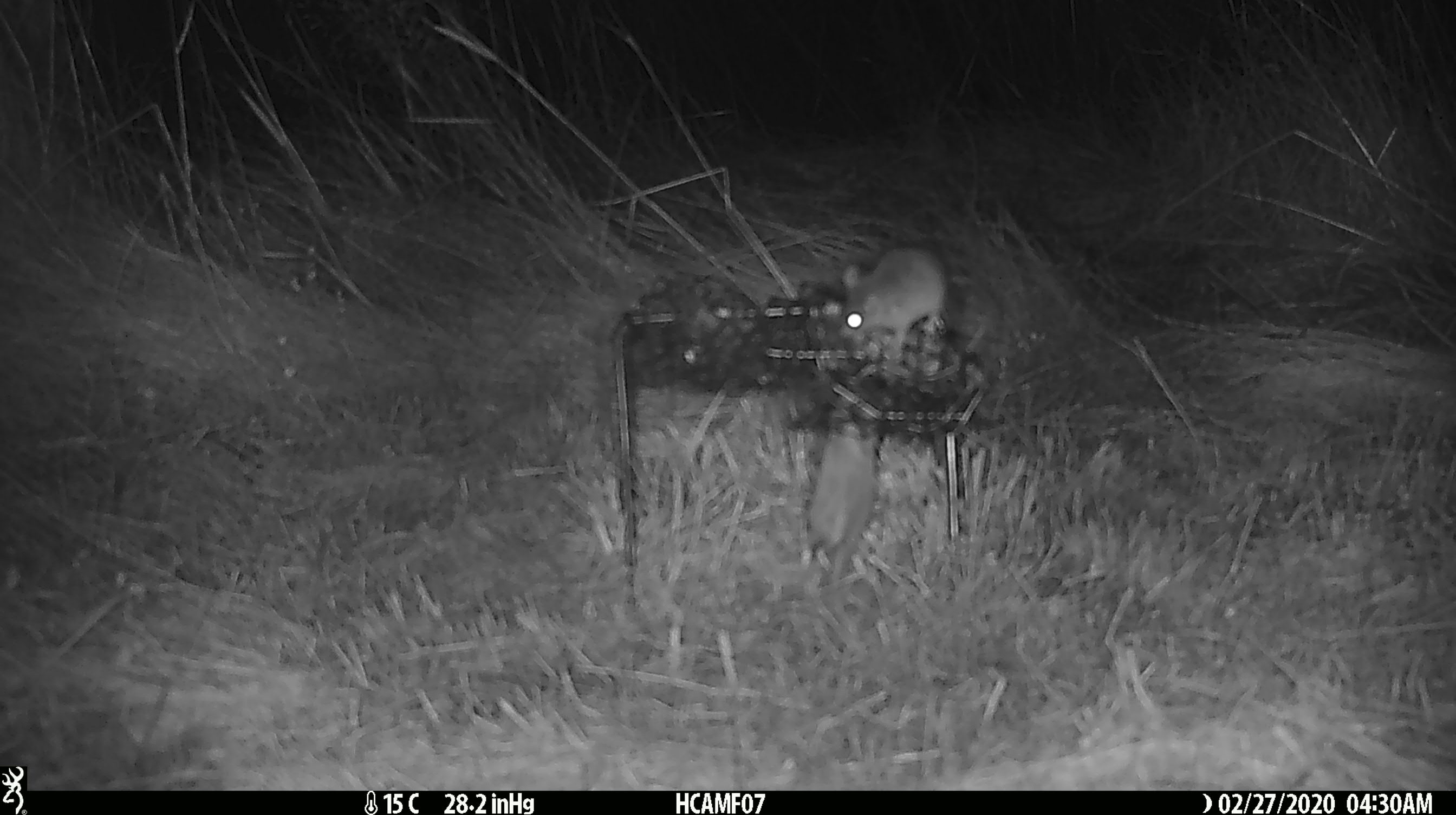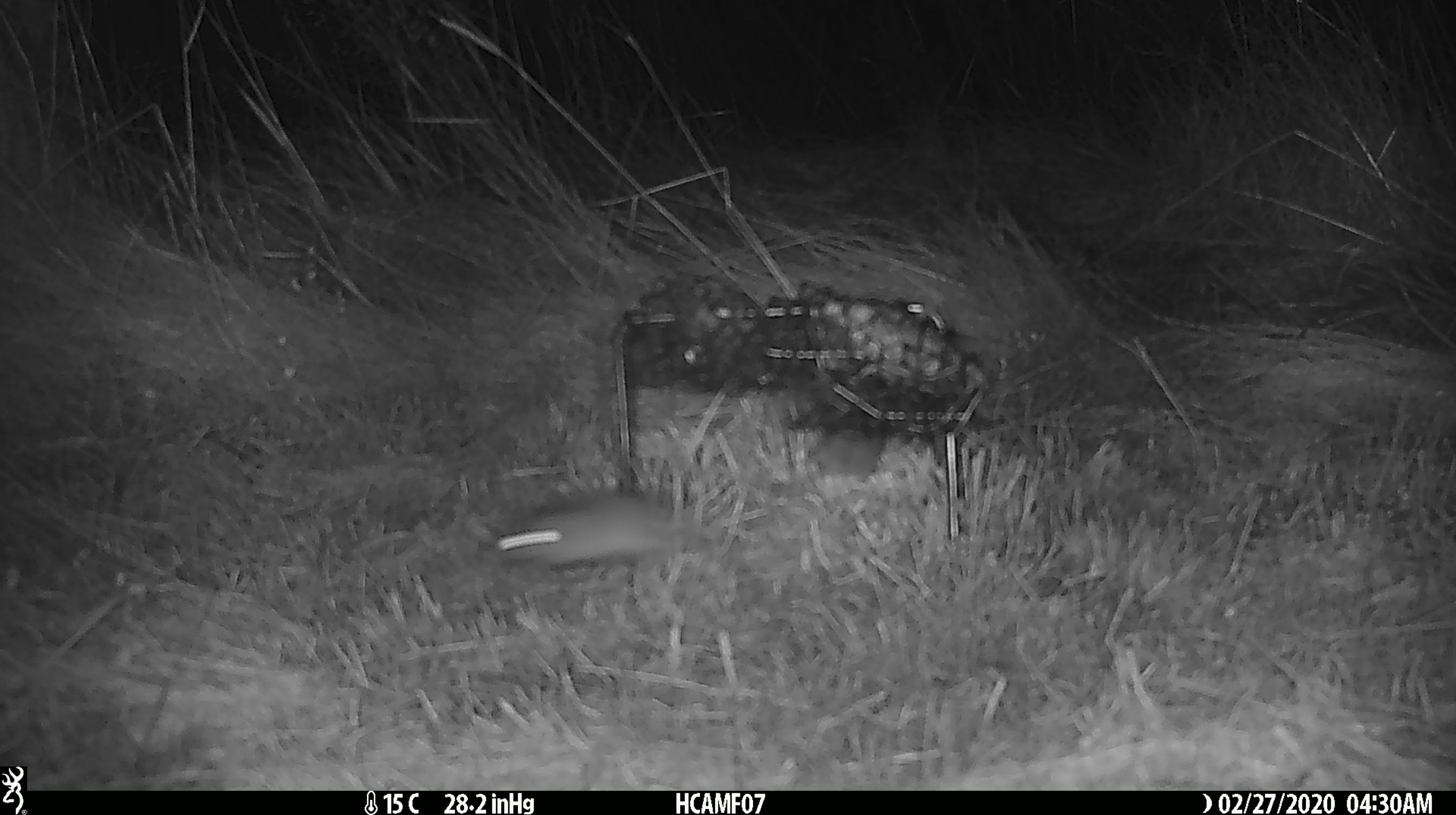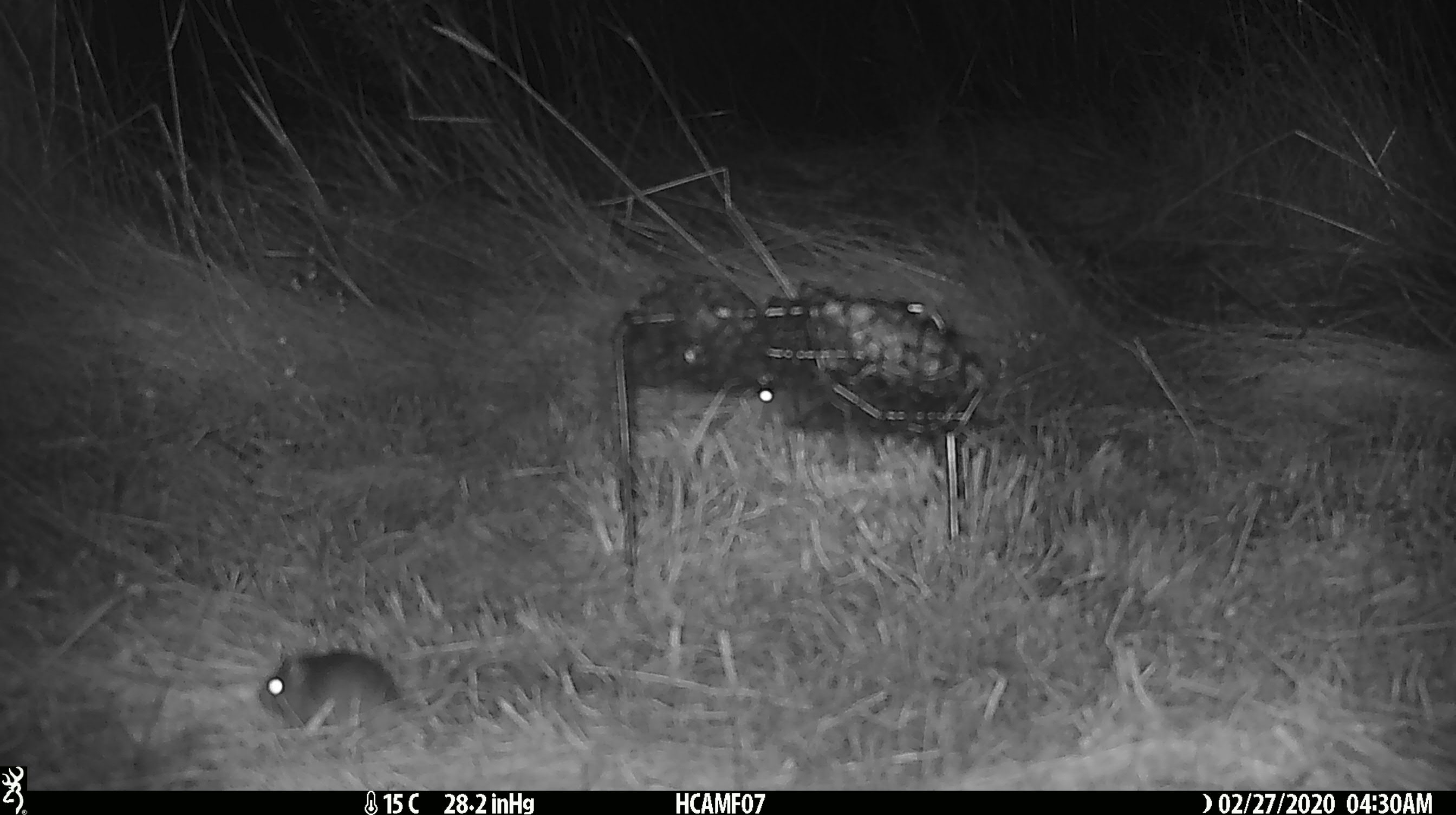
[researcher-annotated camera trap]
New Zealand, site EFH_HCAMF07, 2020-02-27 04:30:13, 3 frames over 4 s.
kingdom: Animalia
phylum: Chordata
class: Mammalia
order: Rodentia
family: Muridae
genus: Mus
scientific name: Mus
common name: mouse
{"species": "mouse (Mus)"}